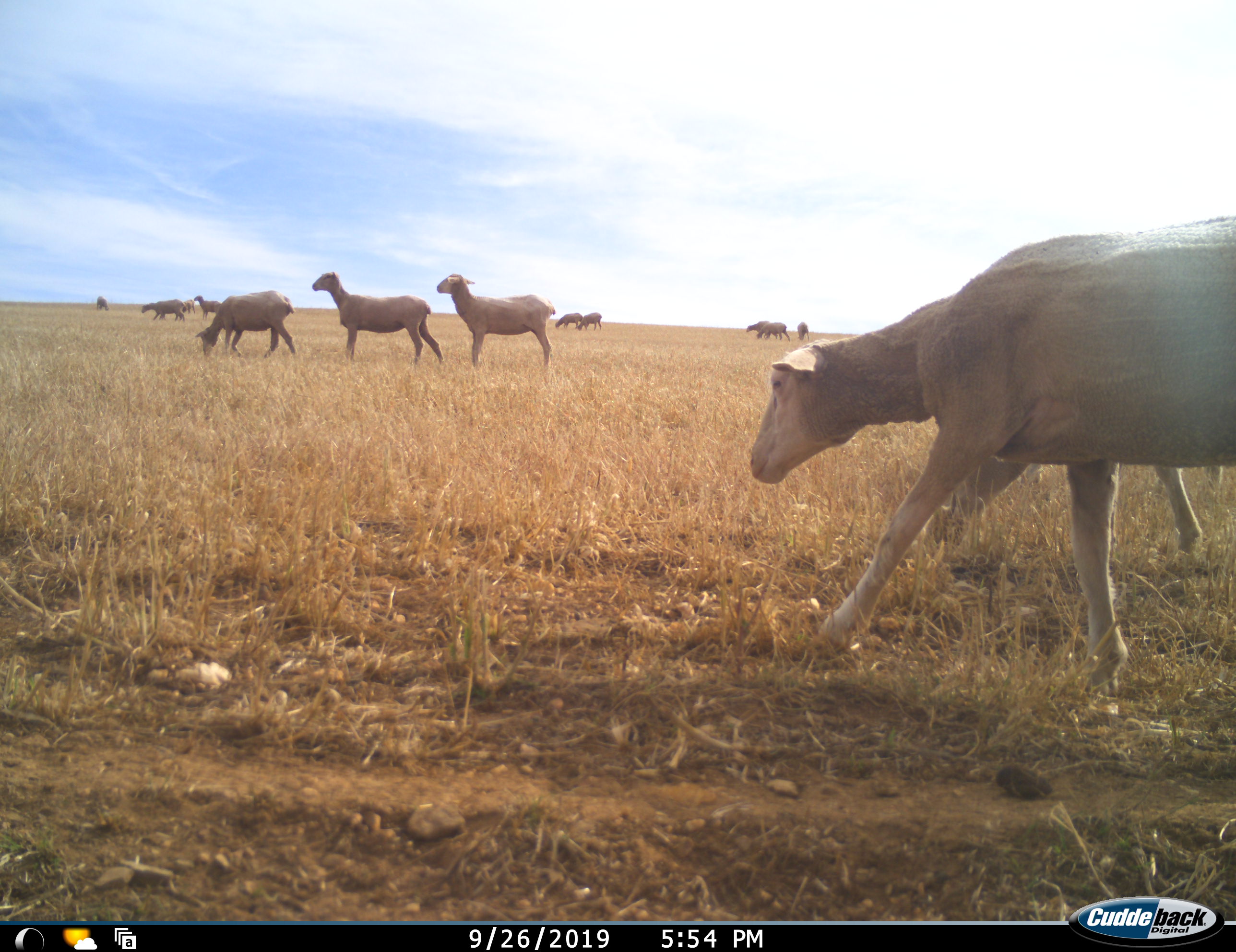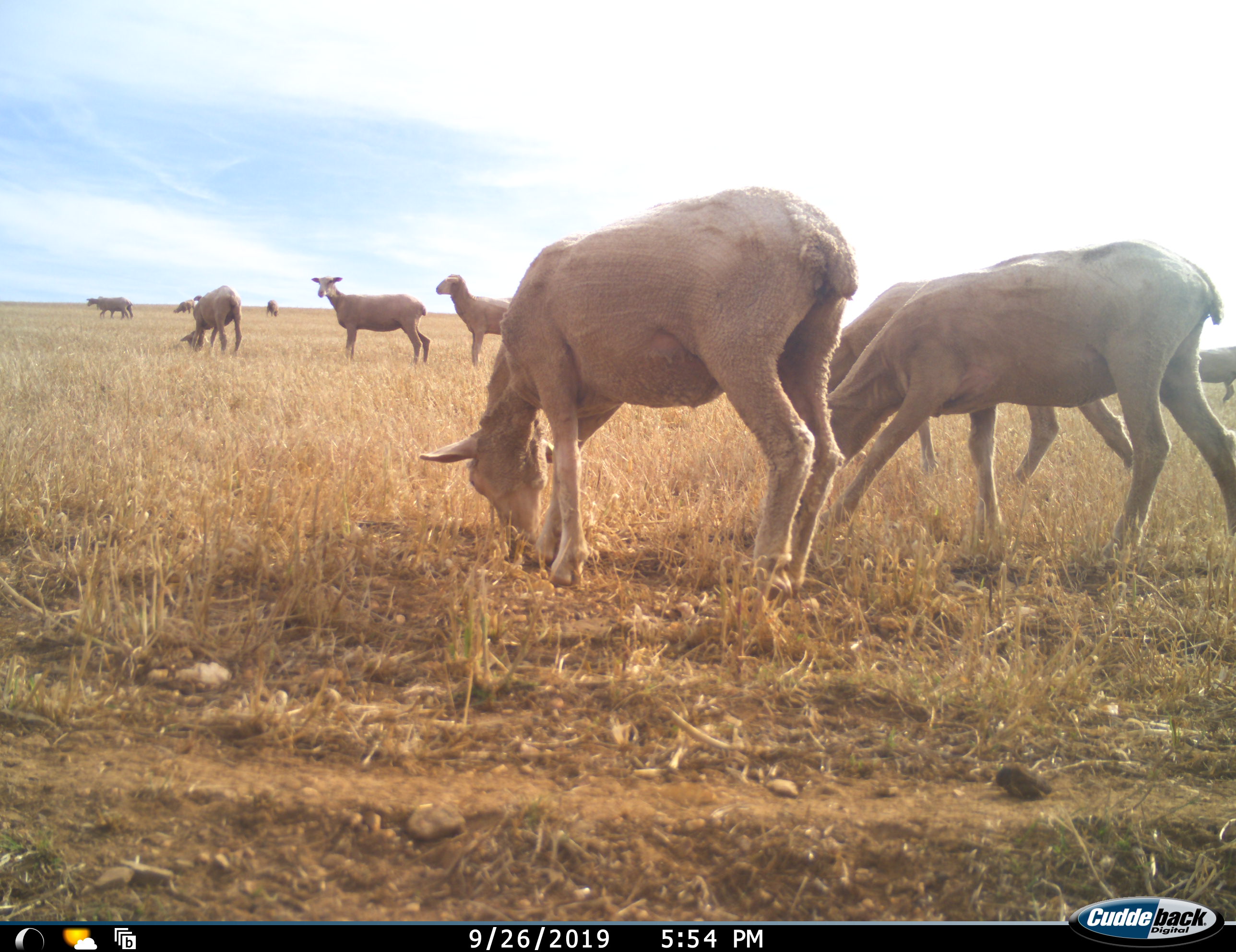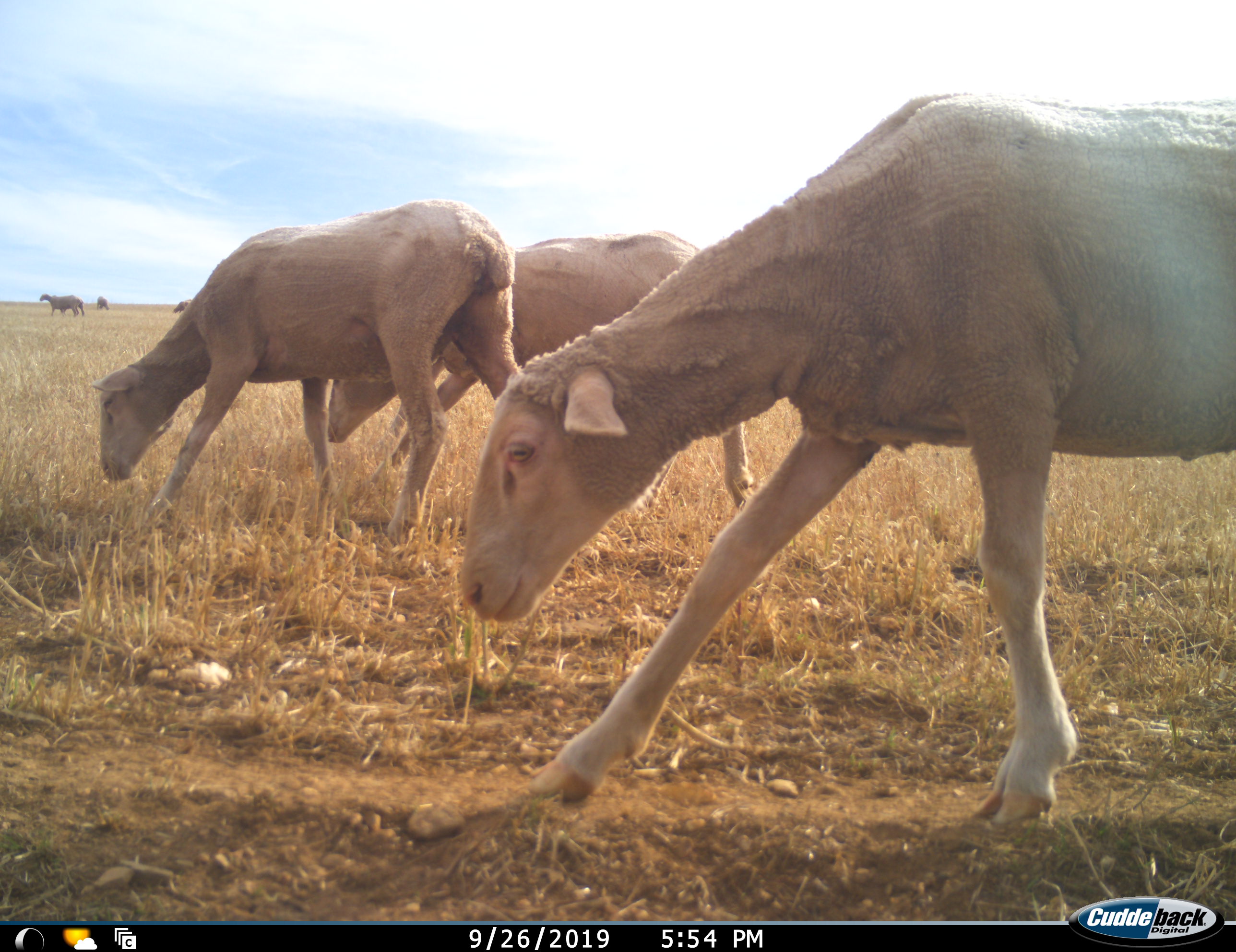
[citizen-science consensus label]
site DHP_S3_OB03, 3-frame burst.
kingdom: Animalia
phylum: Chordata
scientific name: Vertebrata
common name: domestic animal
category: domesticanimal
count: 11-50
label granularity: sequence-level